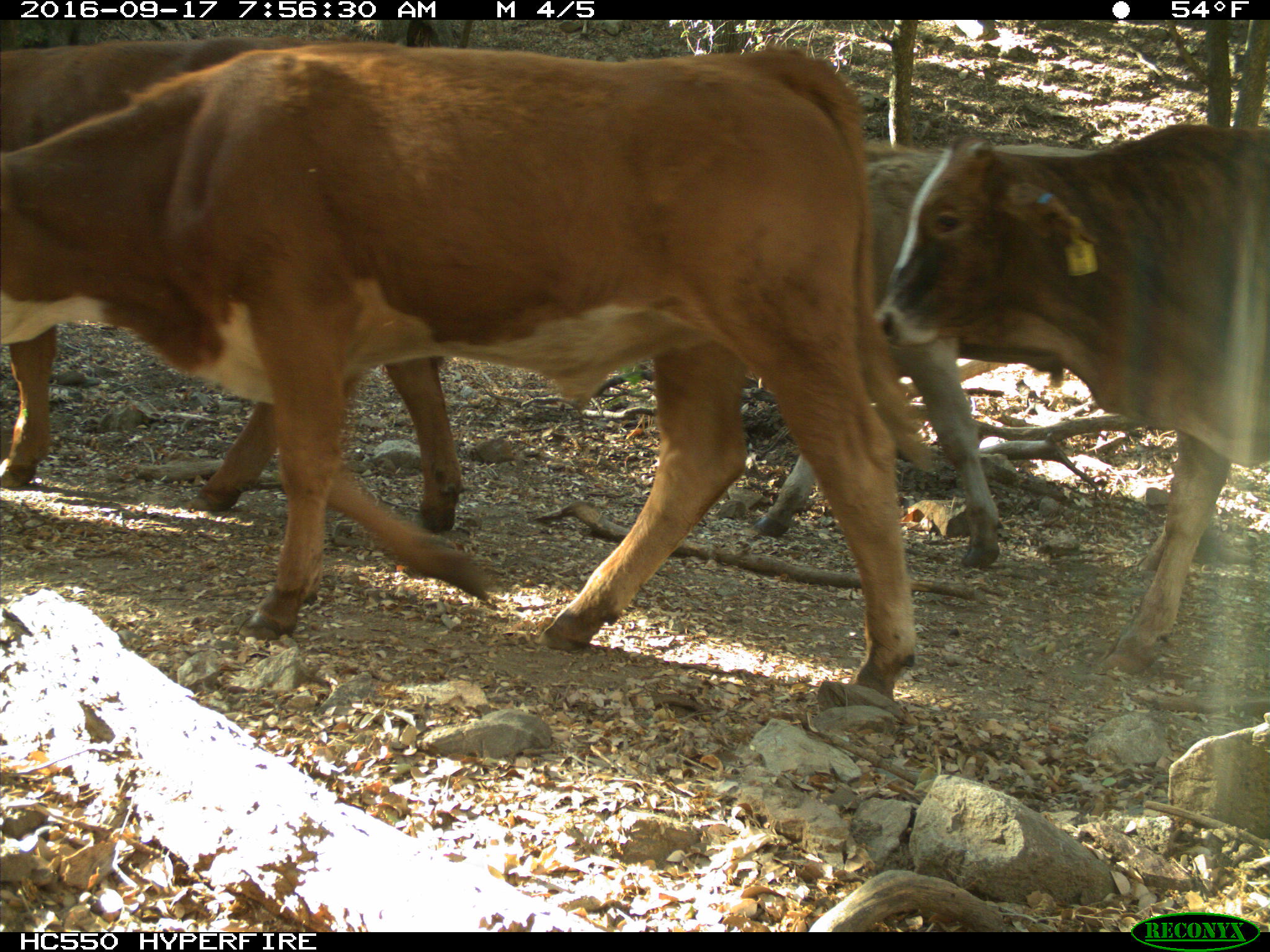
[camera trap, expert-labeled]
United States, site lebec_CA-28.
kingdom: Animalia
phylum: Chordata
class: Mammalia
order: Artiodactyla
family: Bovidae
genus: Bos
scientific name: Bos taurus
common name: domestic cow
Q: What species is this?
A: Bos taurus (domestic cow).